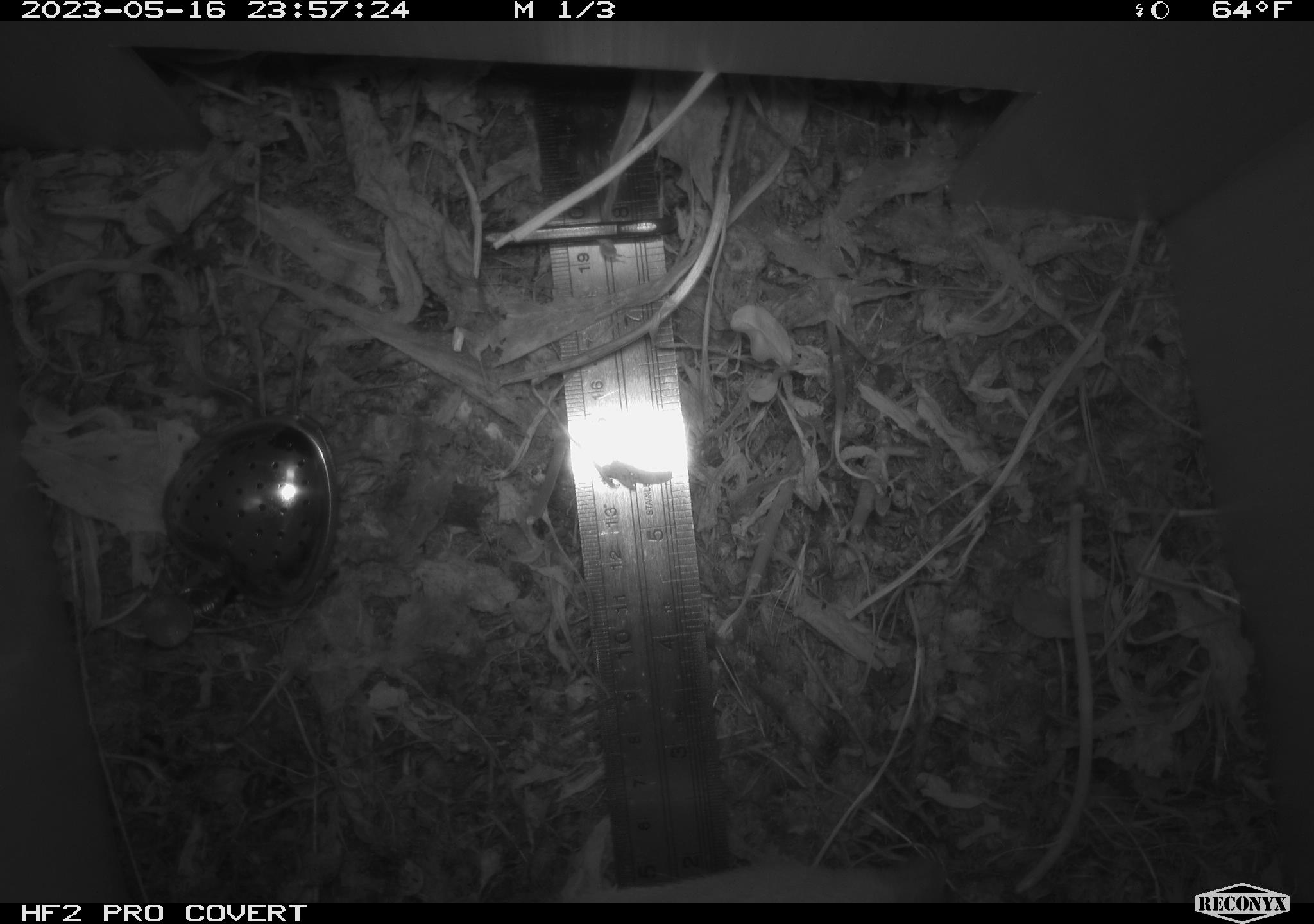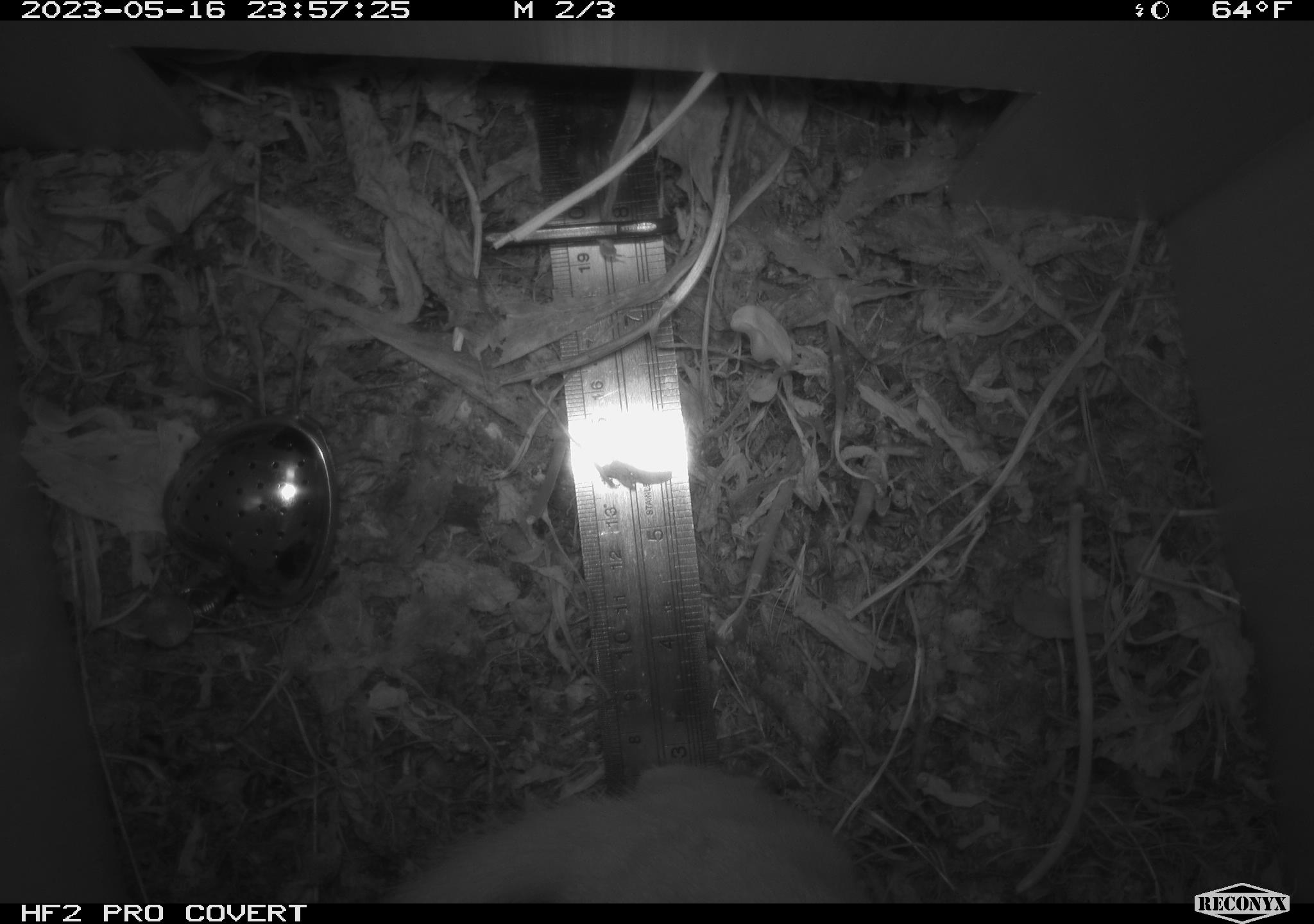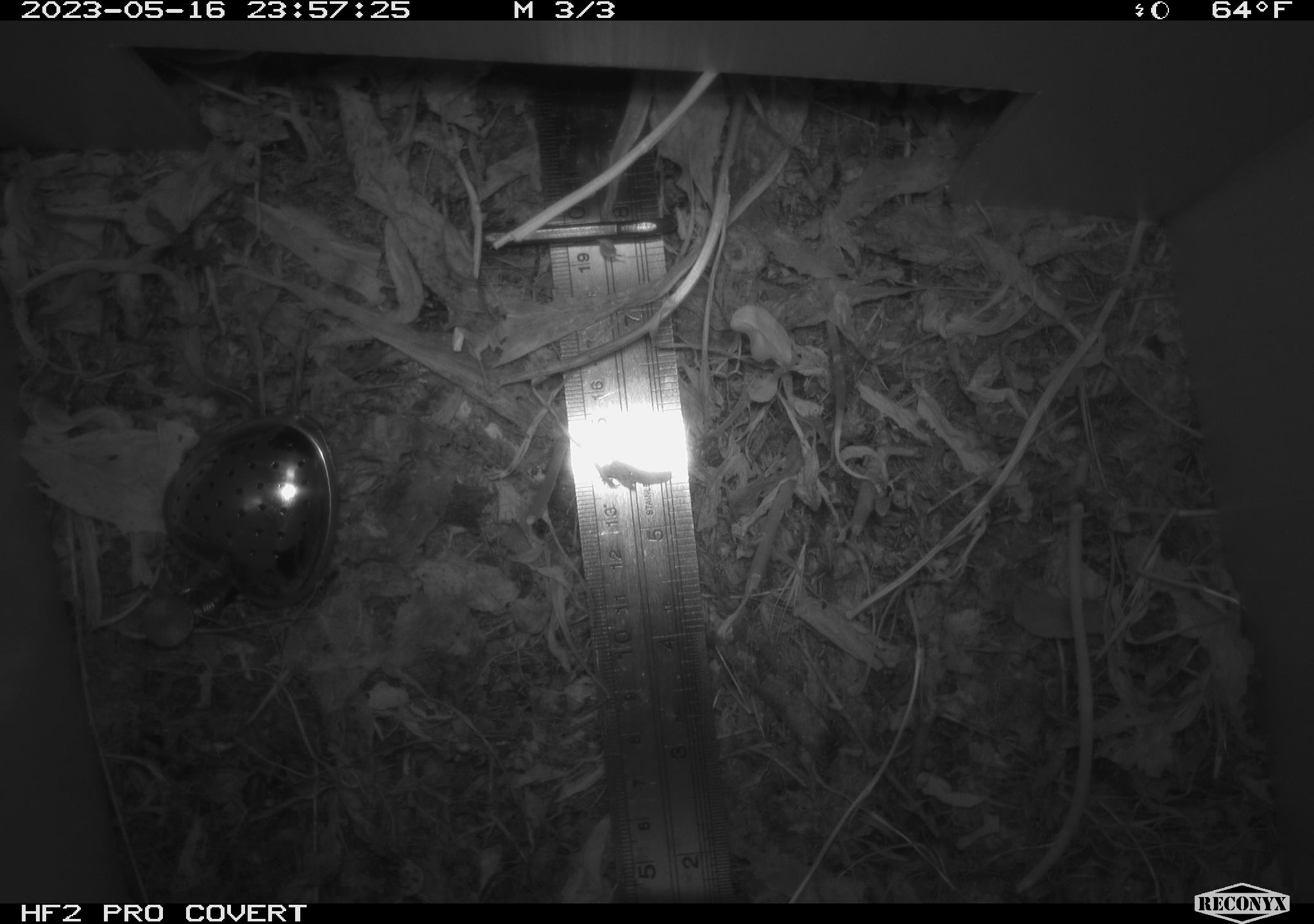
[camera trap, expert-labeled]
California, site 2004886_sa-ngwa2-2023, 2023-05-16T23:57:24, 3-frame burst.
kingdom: Animalia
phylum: Chordata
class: Mammalia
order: Carnivora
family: Mustelidae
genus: Neogale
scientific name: Neogale frenata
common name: long-tailed weasel